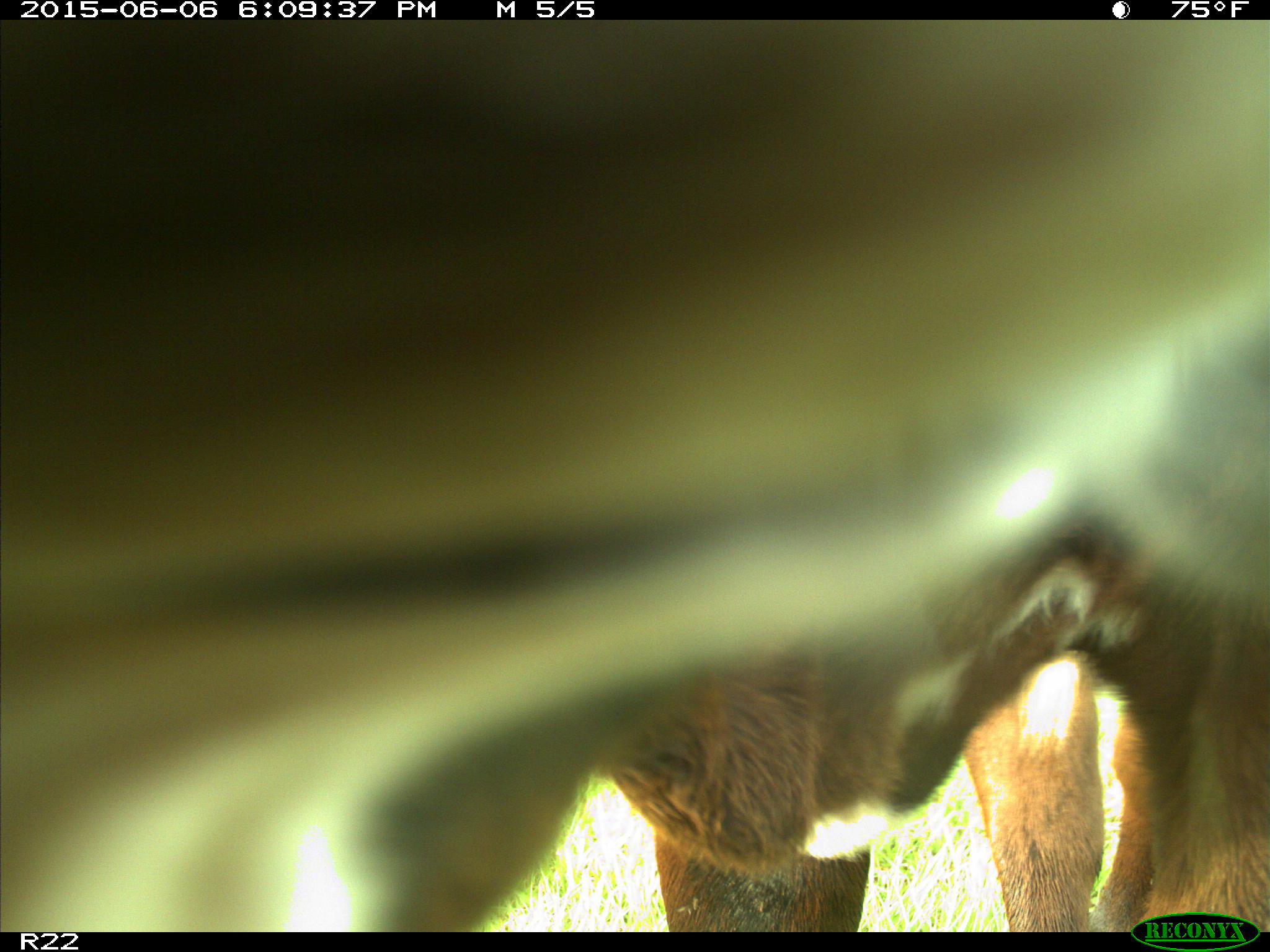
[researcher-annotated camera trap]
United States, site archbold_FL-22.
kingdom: Animalia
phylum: Chordata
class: Mammalia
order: Artiodactyla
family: Bovidae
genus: Bos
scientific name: Bos taurus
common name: domestic cow